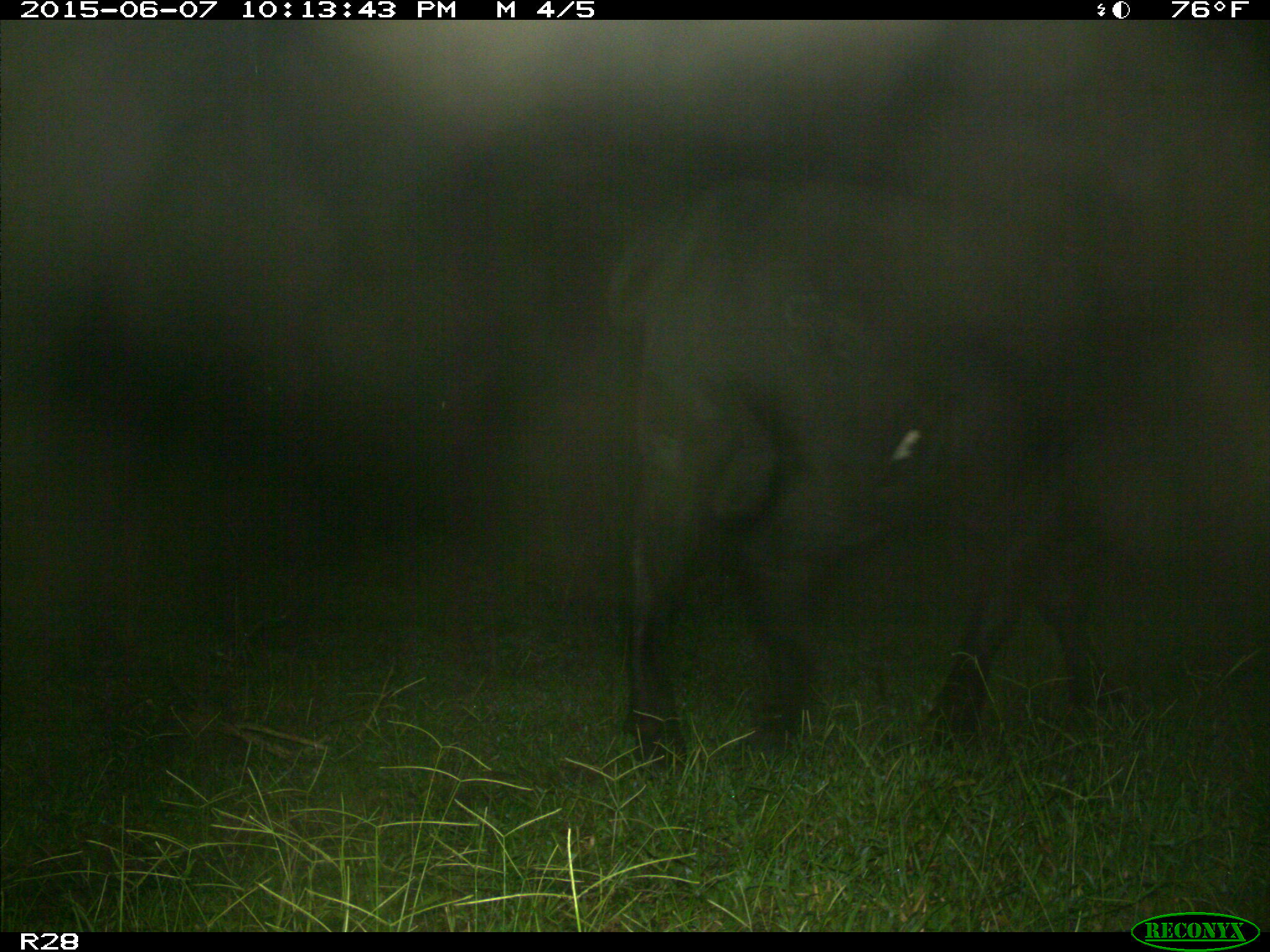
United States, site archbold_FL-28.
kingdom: Animalia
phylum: Chordata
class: Mammalia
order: Artiodactyla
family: Bovidae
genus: Bos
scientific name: Bos taurus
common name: domestic cow